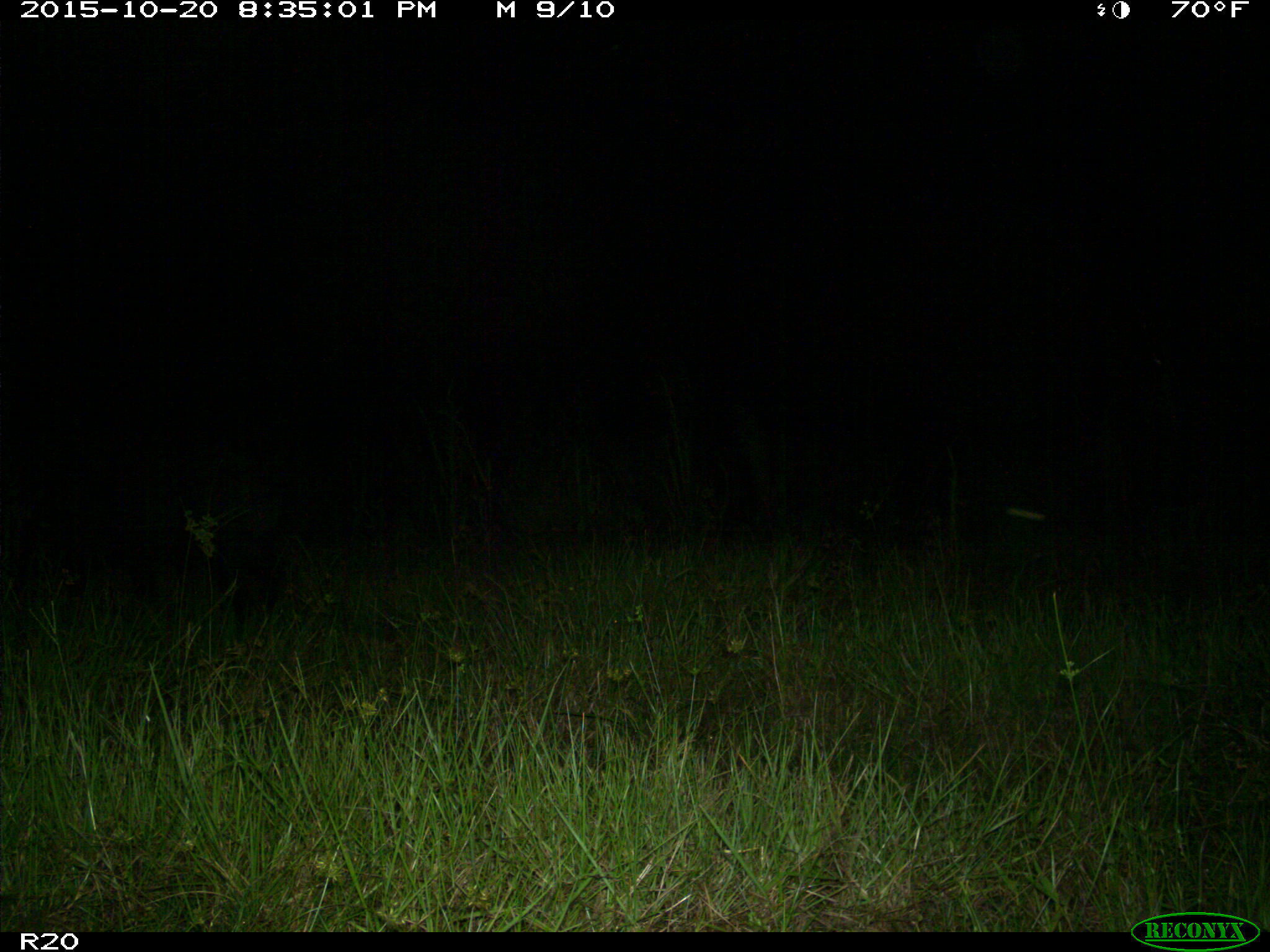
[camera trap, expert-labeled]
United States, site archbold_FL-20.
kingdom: Animalia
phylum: Chordata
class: Mammalia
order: Artiodactyla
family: Suidae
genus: Sus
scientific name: Sus scrofa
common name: wild boar